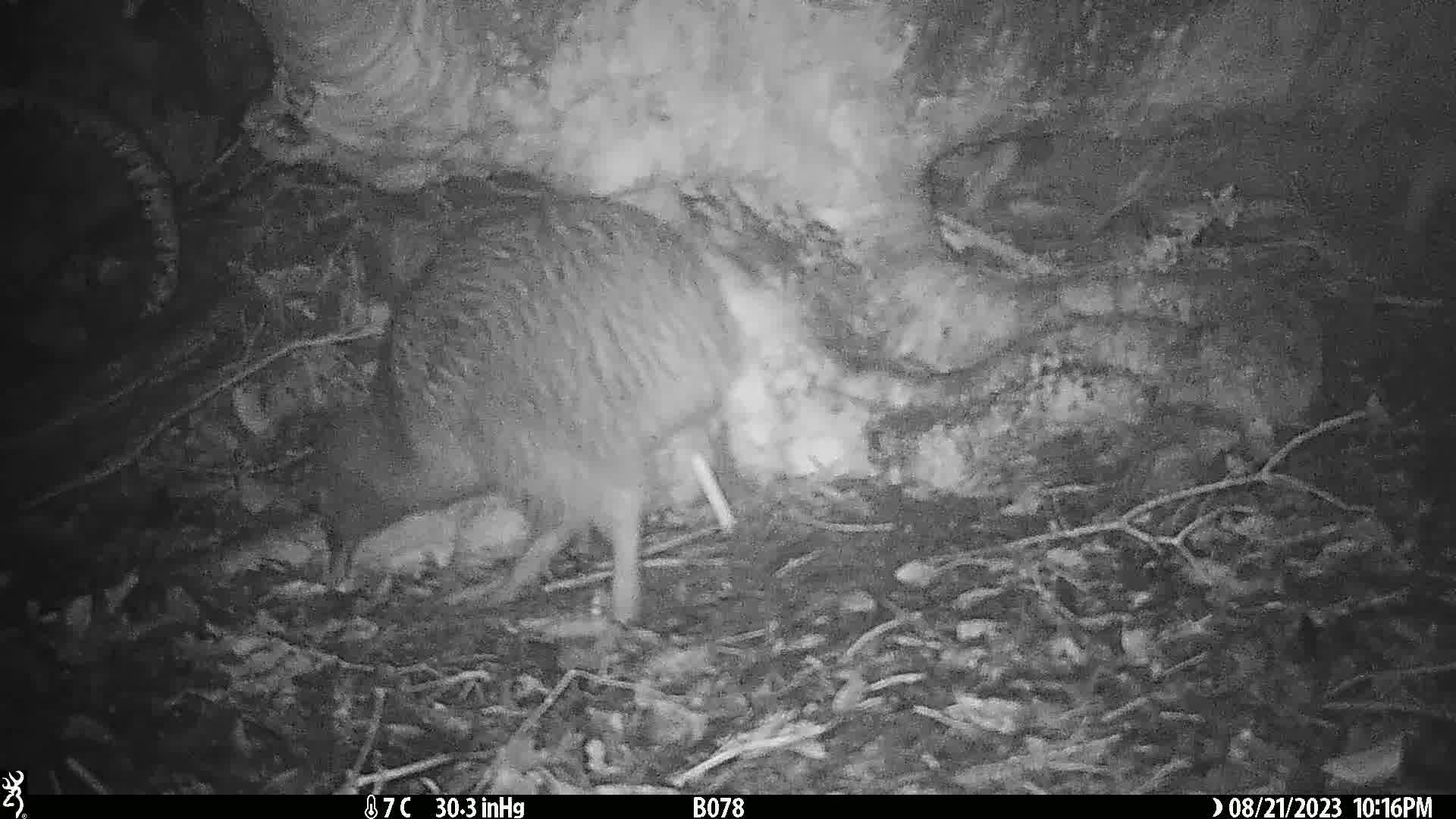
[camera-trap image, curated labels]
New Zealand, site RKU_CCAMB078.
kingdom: Animalia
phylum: Chordata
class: Aves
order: Apterygiformes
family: Apterygidae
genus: Apteryx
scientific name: Apteryx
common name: kiwi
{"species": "kiwi (Apteryx)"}